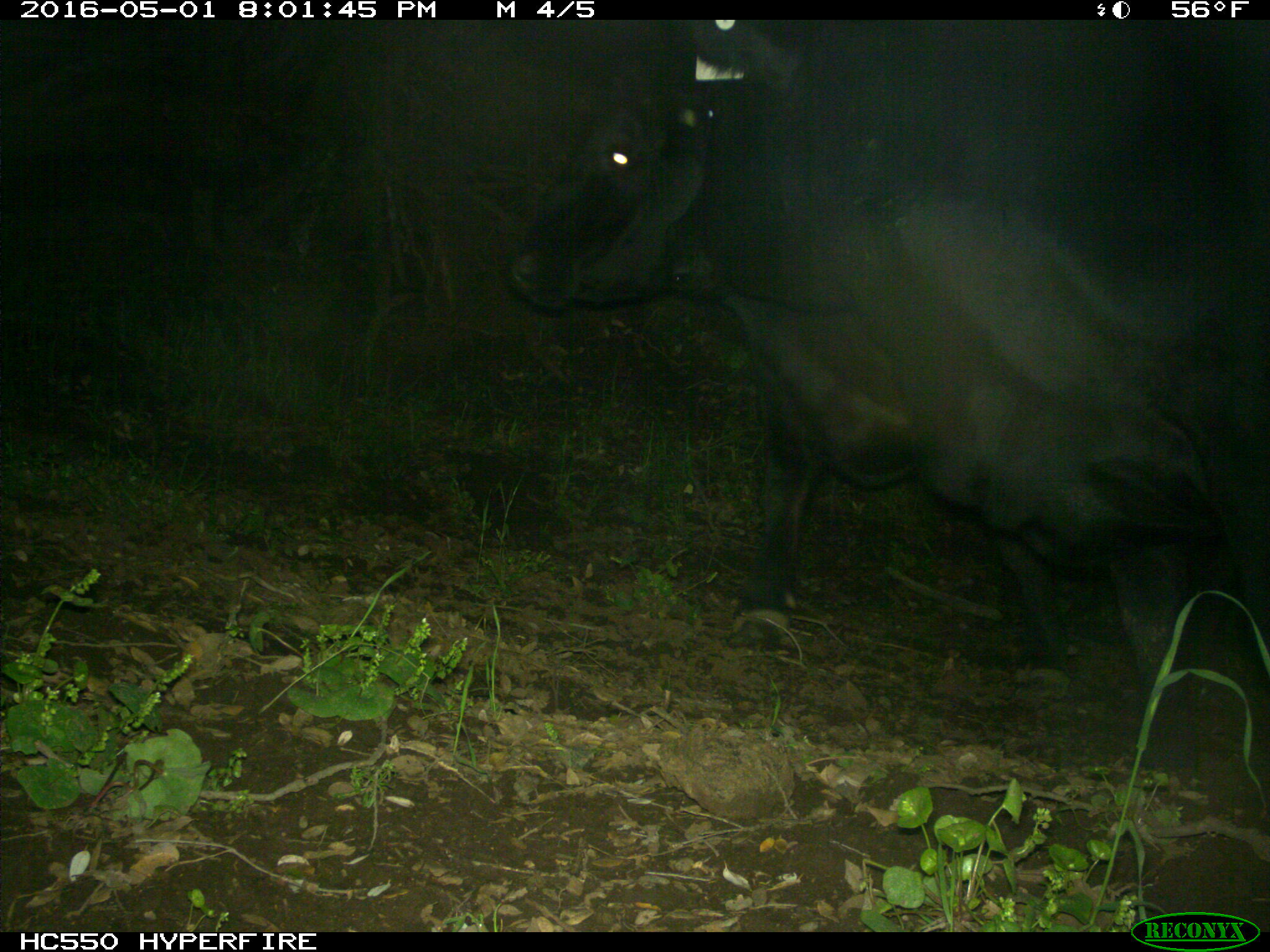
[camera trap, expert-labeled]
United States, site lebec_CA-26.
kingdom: Animalia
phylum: Chordata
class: Mammalia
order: Artiodactyla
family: Bovidae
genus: Bos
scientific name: Bos taurus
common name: domestic cow